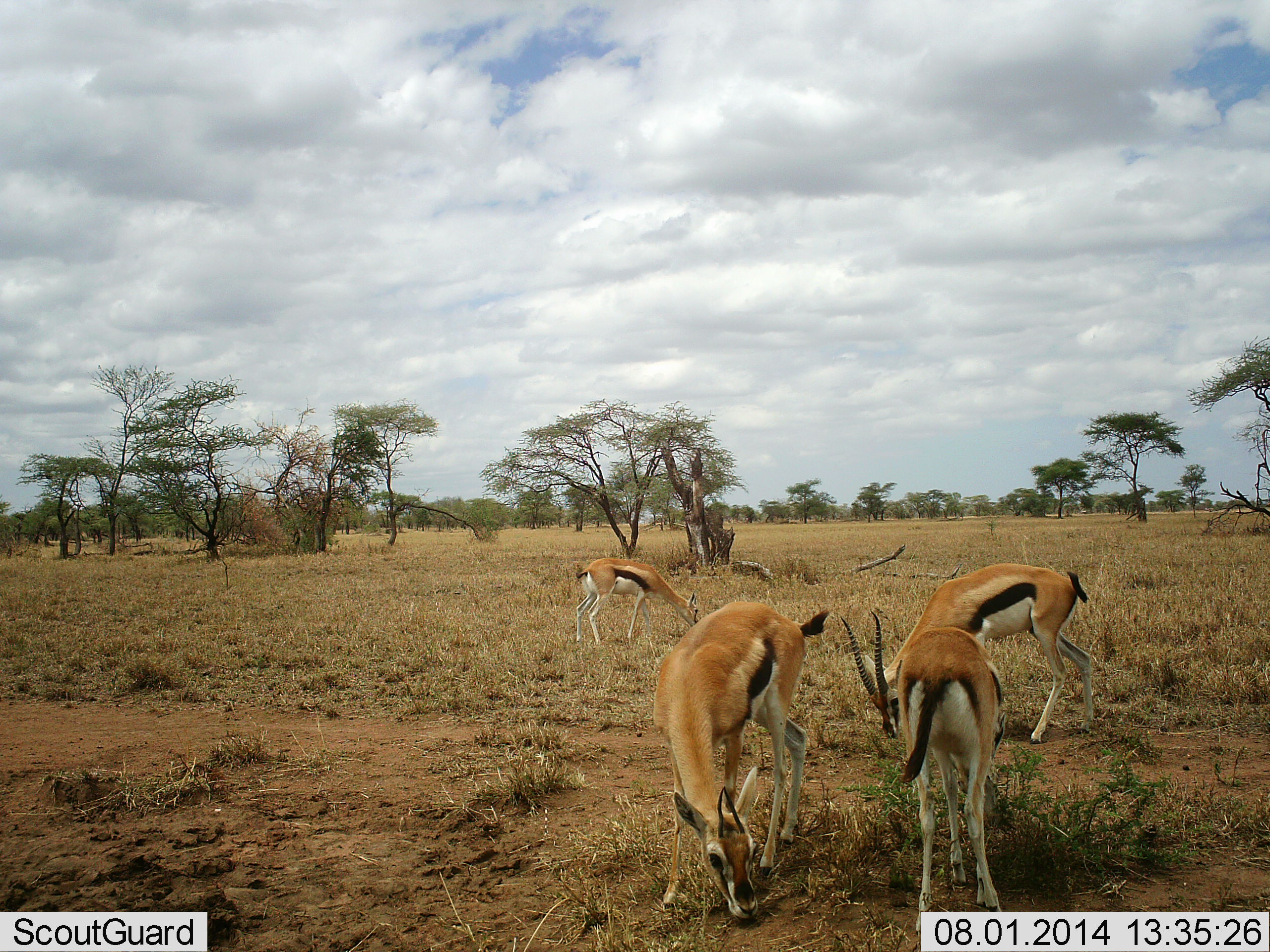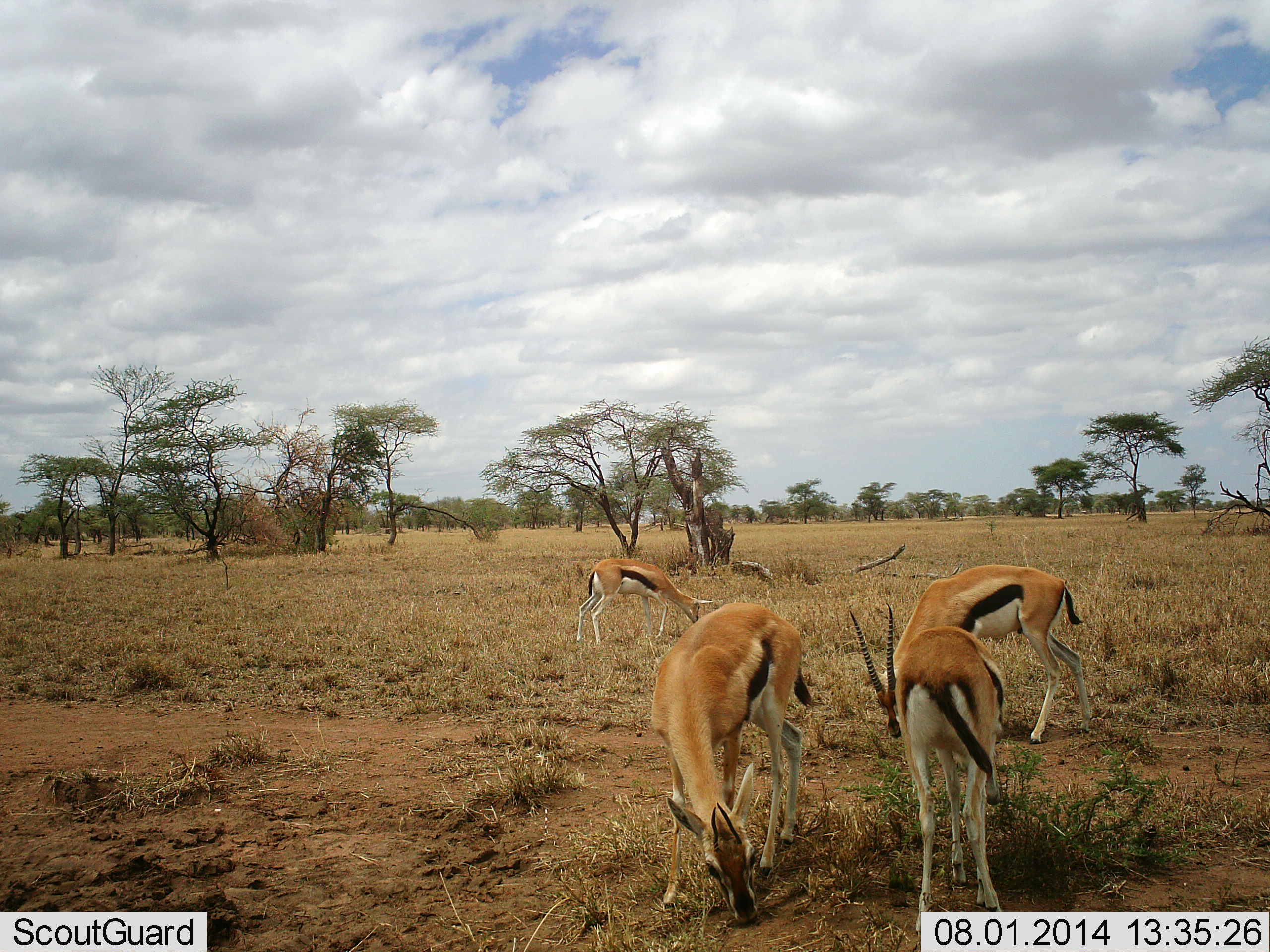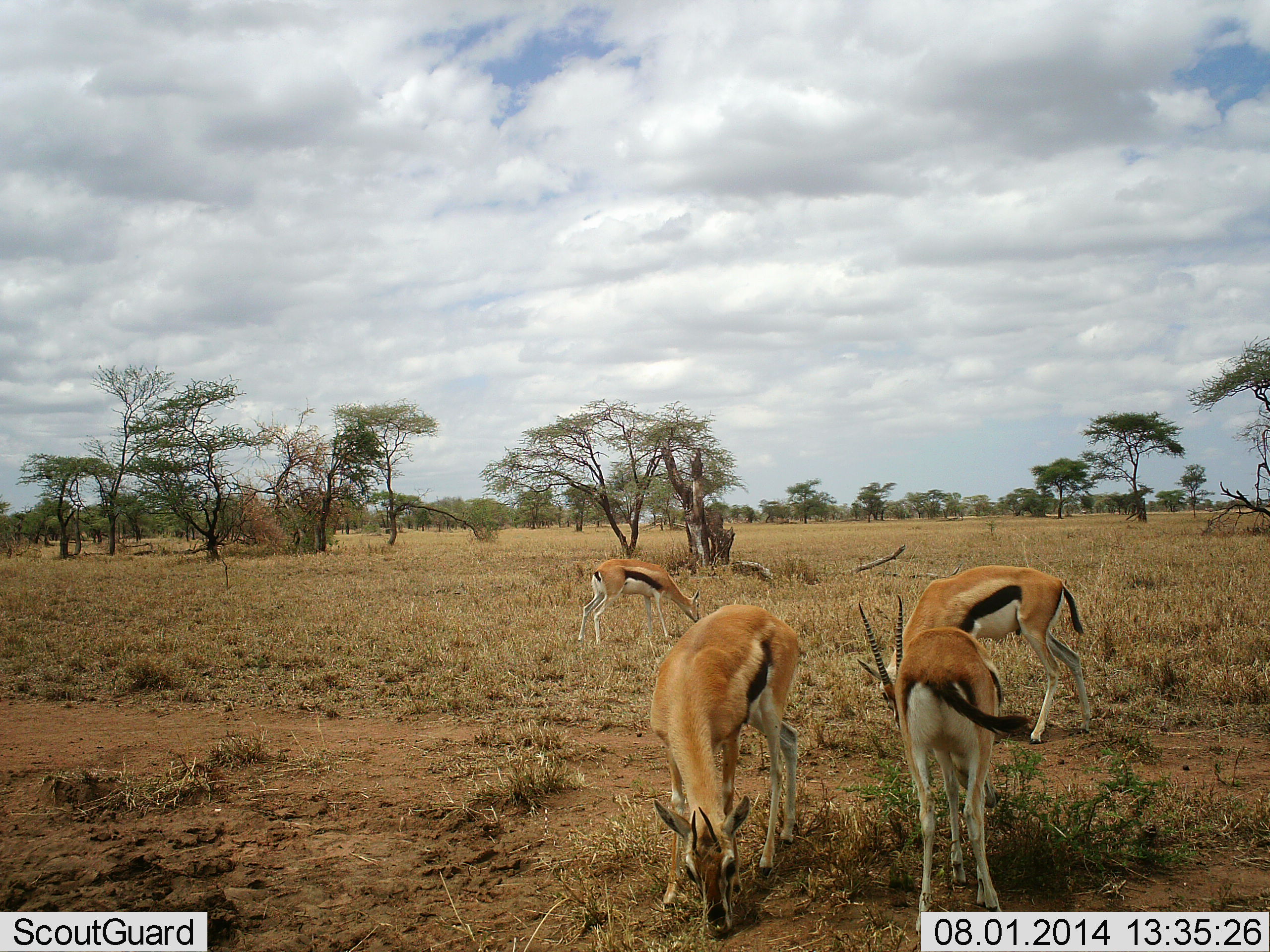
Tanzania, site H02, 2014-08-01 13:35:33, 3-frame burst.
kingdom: Animalia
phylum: Chordata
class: Mammalia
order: Artiodactyla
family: Bovidae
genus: Eudorcas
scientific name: Eudorcas thomsonii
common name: thomson's gazelle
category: gazellethomsons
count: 4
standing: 30%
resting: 0%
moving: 0%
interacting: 0%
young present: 0%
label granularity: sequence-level